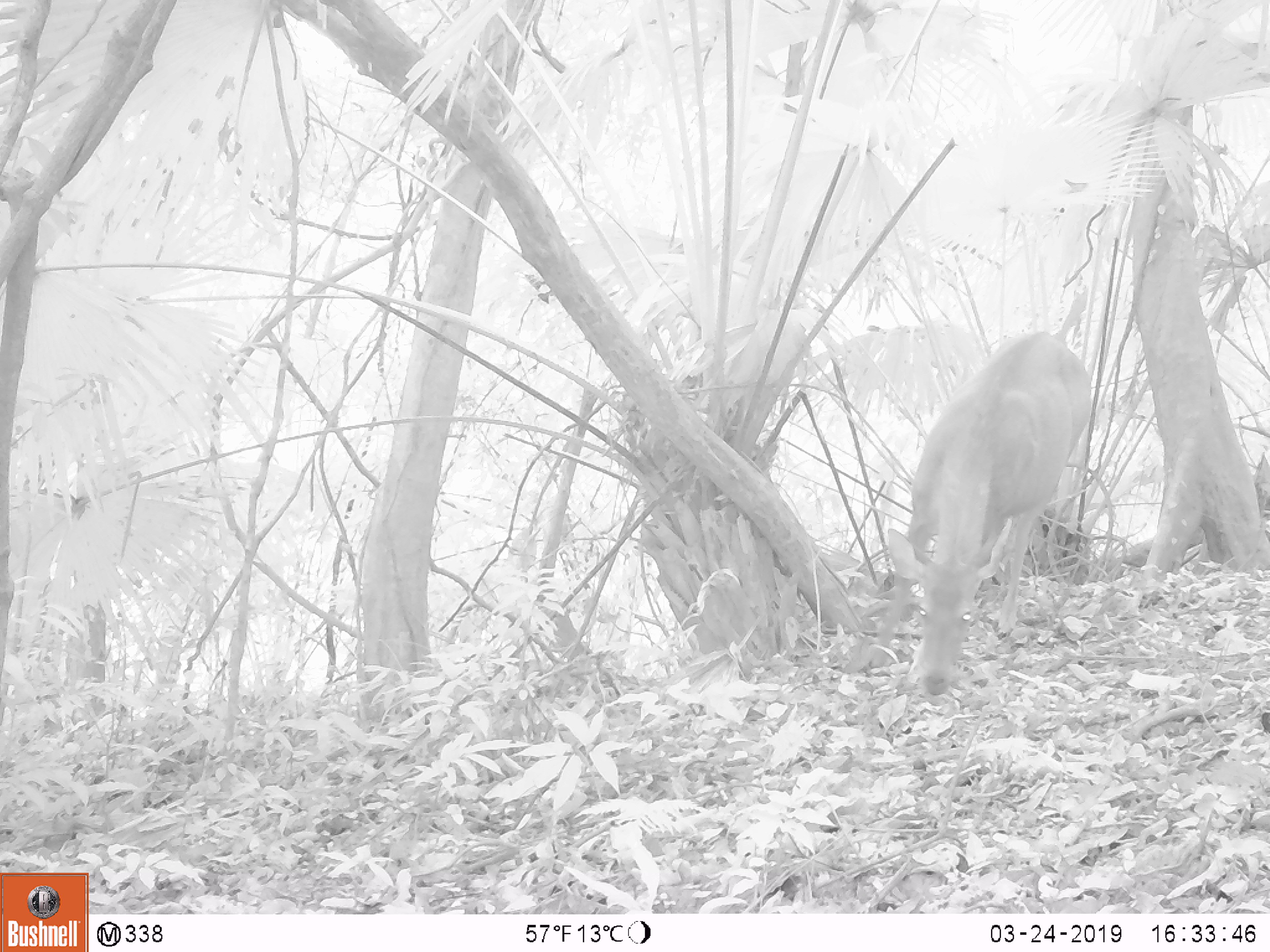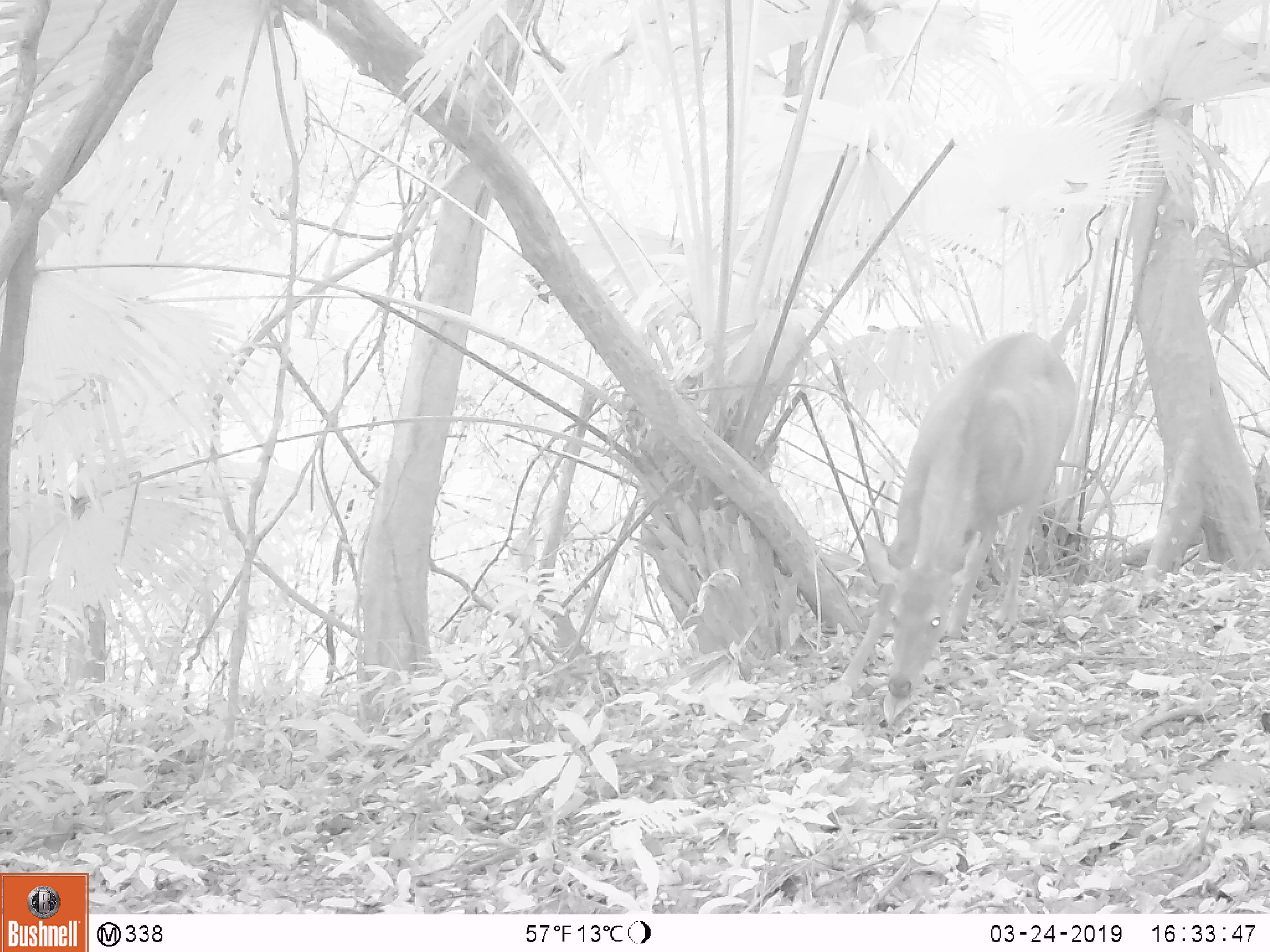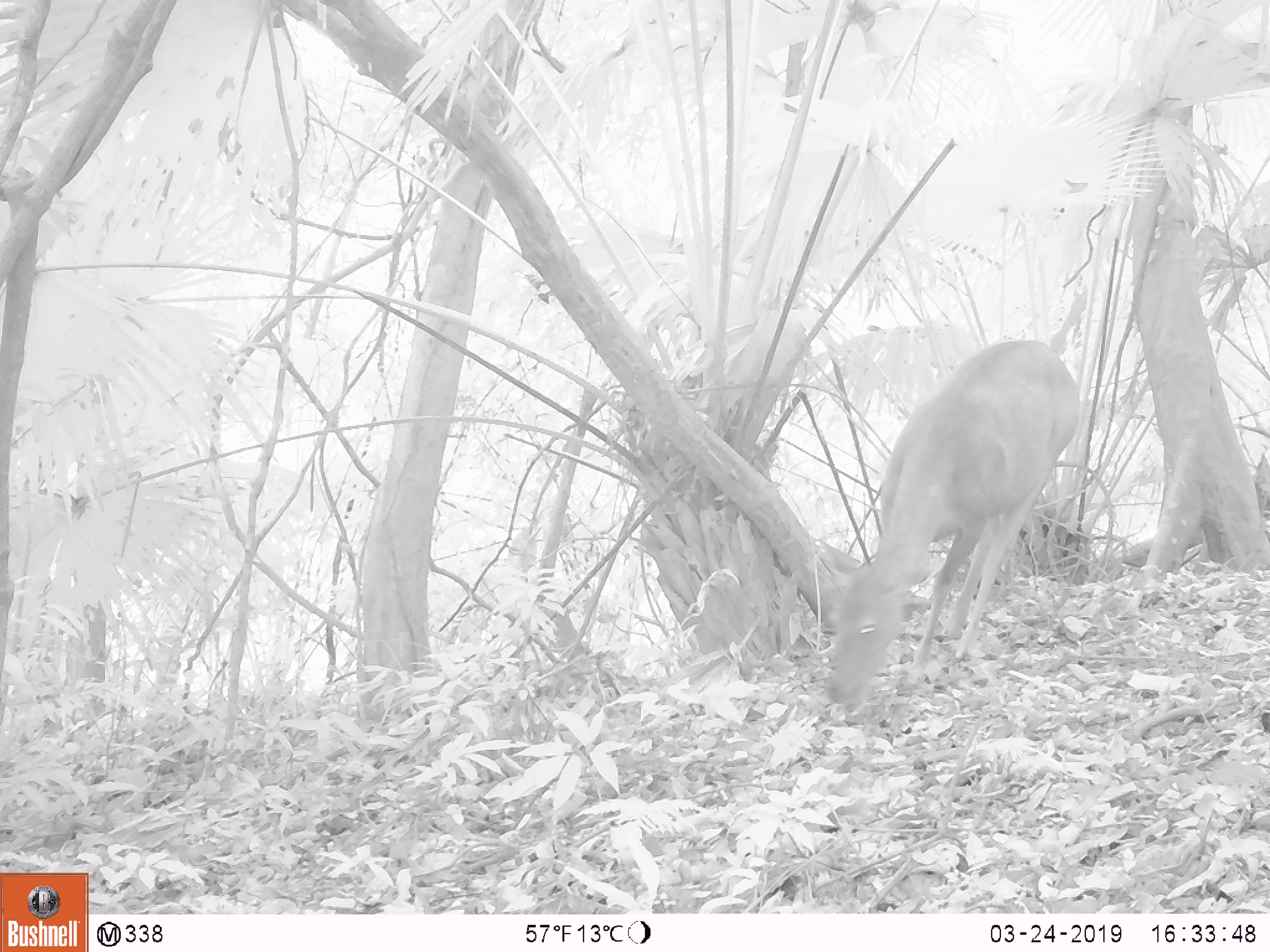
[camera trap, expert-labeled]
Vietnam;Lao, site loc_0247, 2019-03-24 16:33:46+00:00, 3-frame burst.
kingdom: Animalia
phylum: Chordata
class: Mammalia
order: Artiodactyla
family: Cervidae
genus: Rusa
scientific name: Rusa unicolor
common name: sambar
Sambar (Rusa unicolor). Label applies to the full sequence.